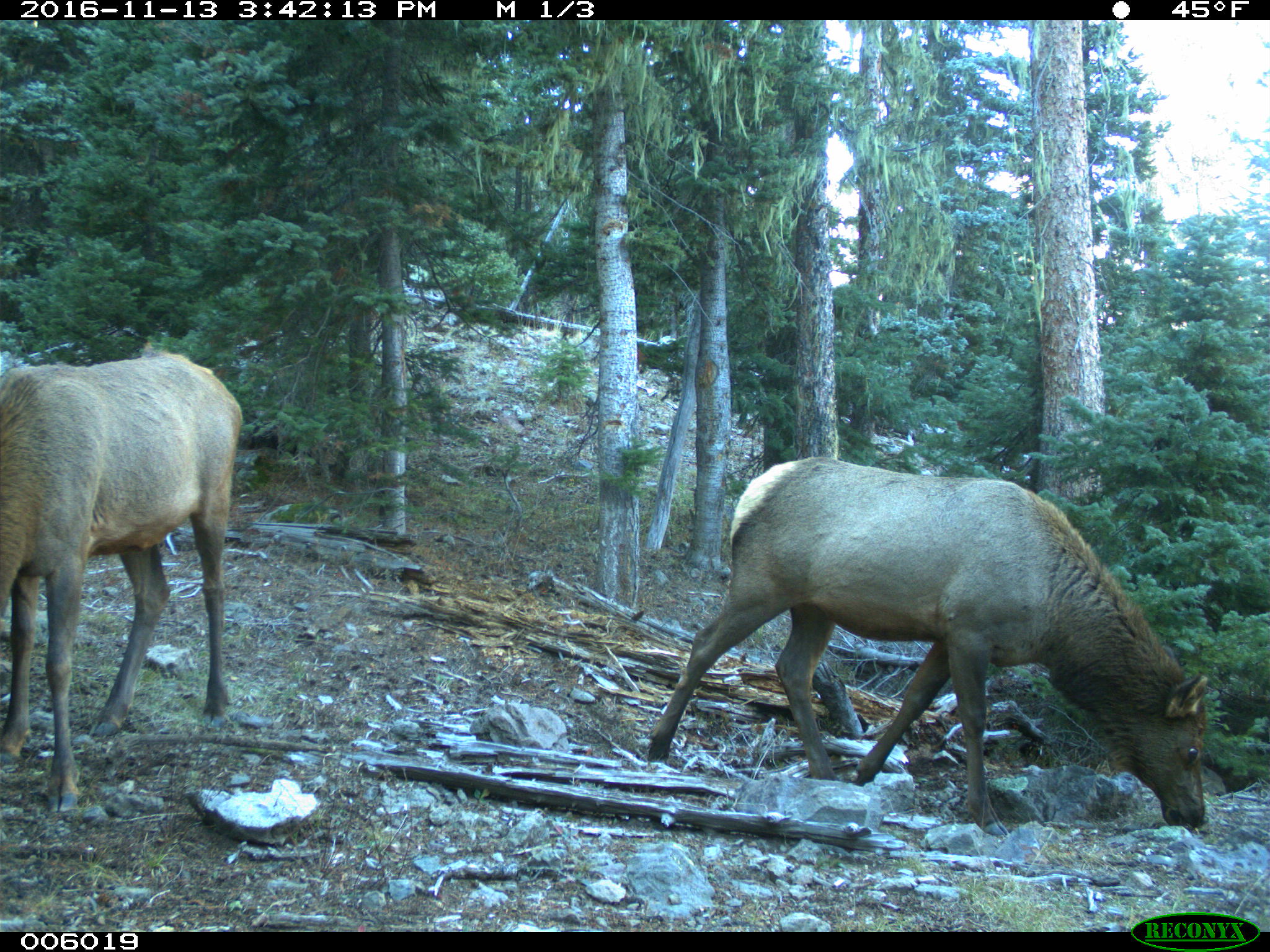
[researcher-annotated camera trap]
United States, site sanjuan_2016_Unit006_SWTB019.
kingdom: Animalia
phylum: Chordata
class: Mammalia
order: Artiodactyla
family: Cervidae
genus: Cervus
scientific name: Cervus elaphus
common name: red deer